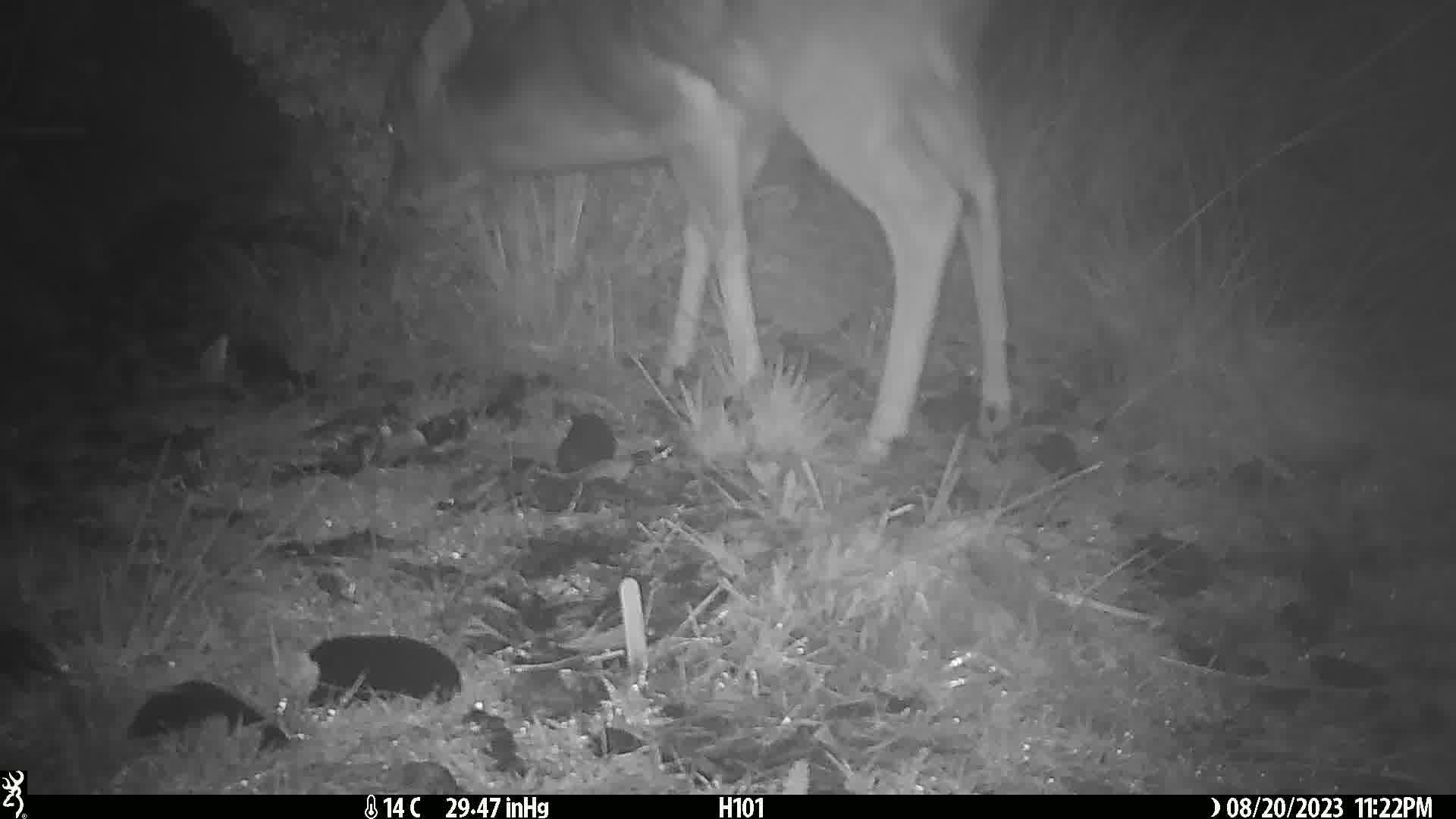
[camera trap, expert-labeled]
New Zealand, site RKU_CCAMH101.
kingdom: Animalia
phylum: Chordata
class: Mammalia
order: Artiodactyla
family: Cervidae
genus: Odocoileus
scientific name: Odocoileus virginianus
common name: white-tailed deer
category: white tailed deer